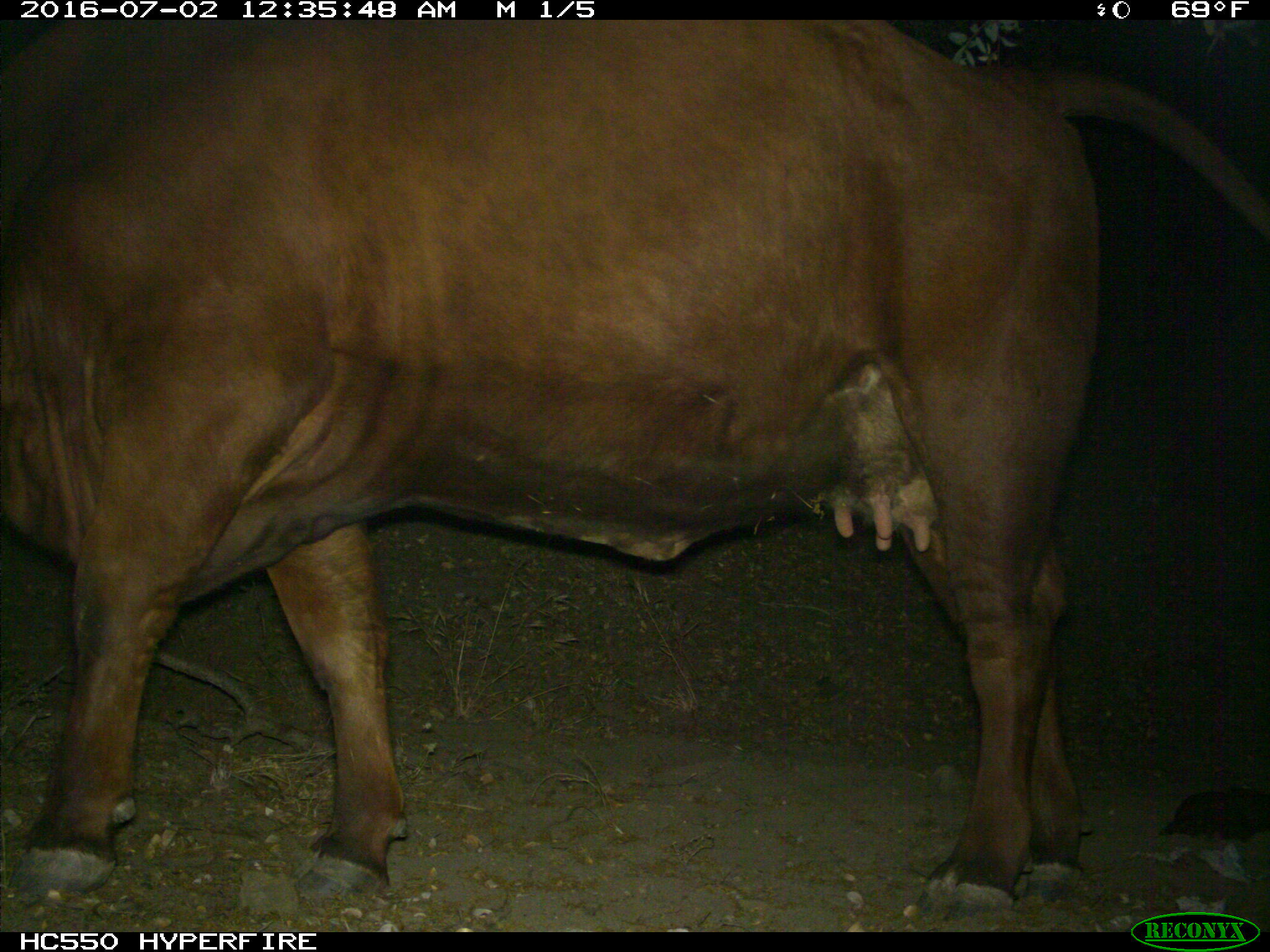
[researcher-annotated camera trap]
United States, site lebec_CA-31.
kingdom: Animalia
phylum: Chordata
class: Mammalia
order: Artiodactyla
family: Bovidae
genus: Bos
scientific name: Bos taurus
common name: domestic cow